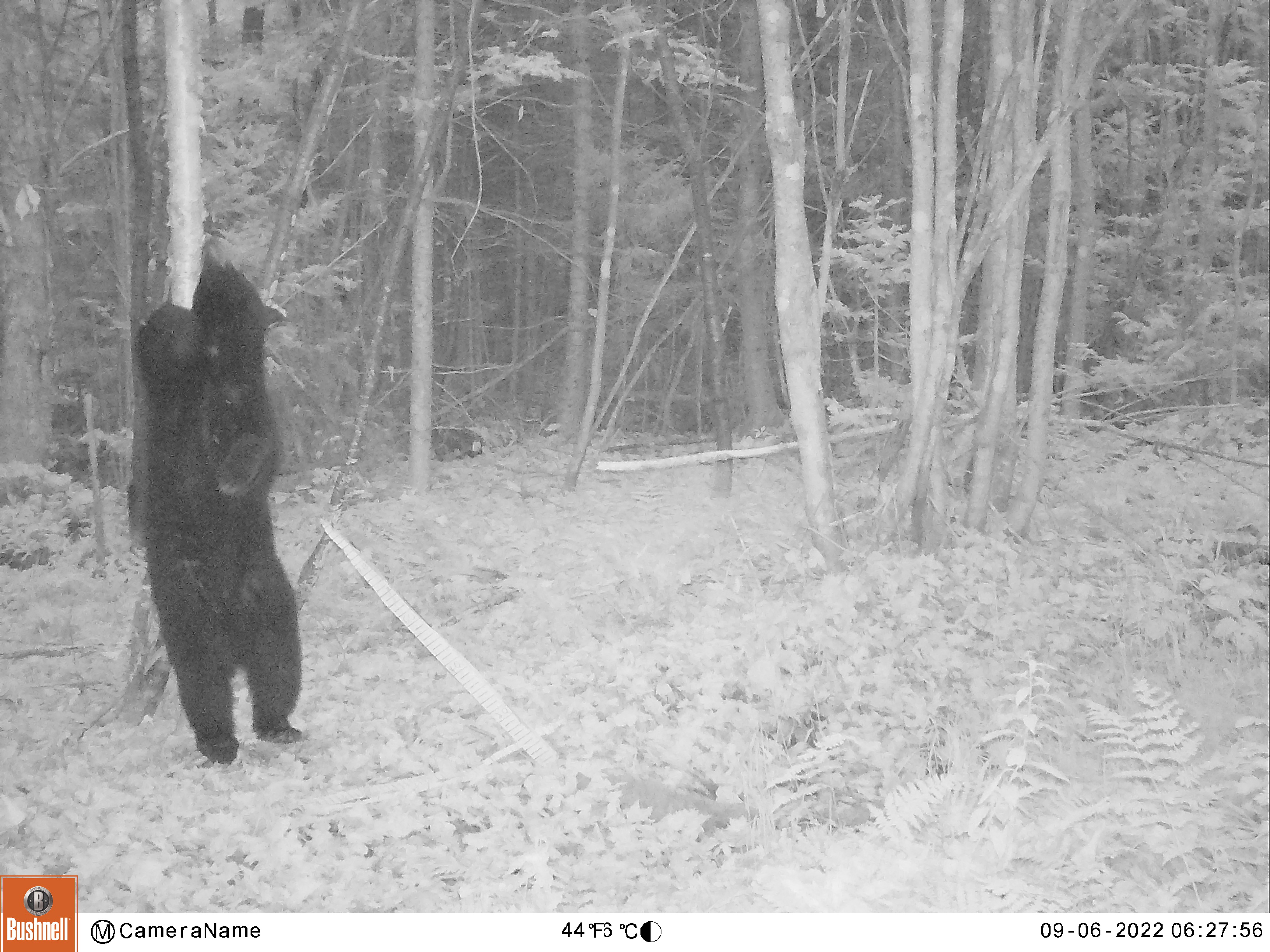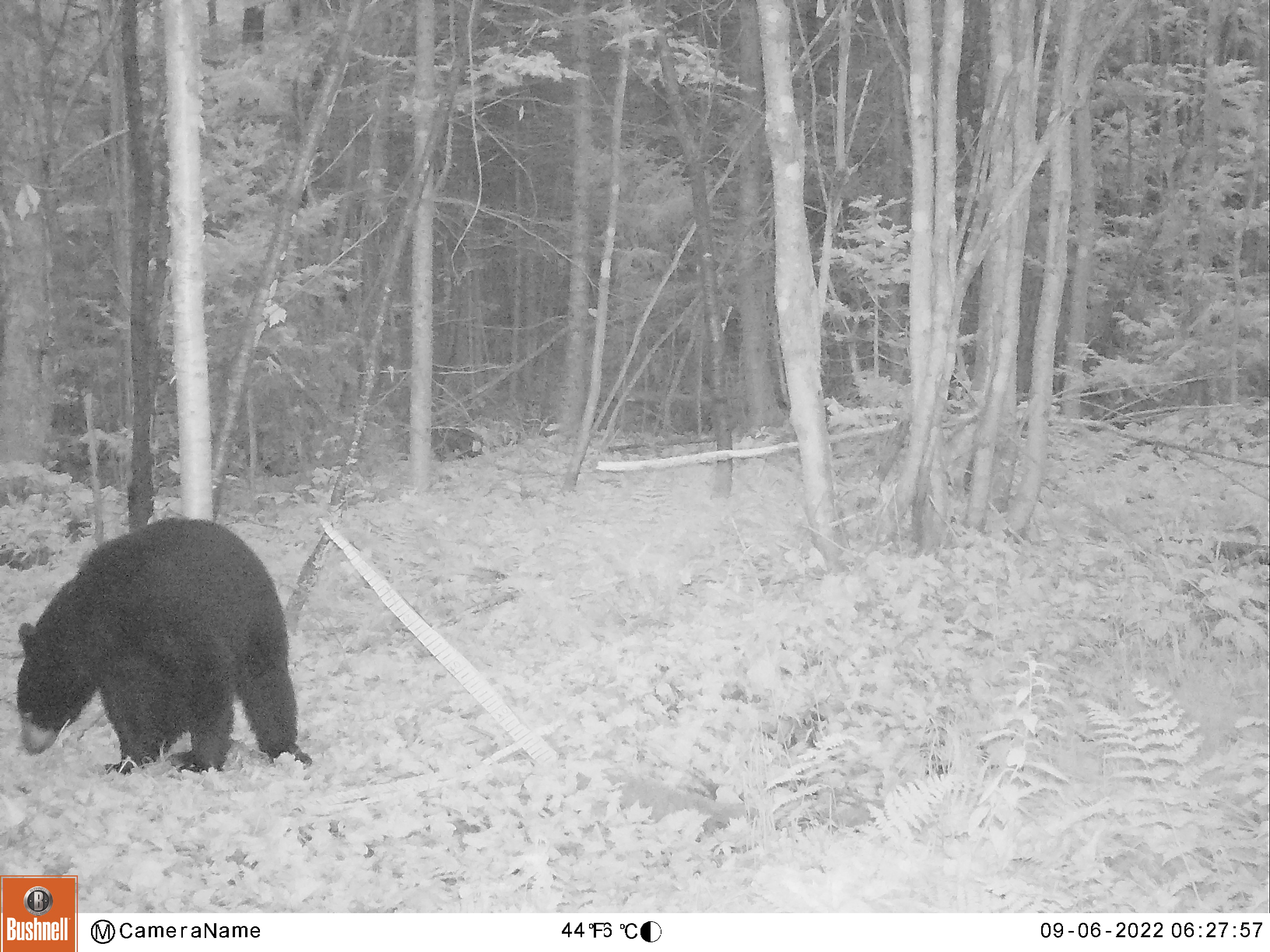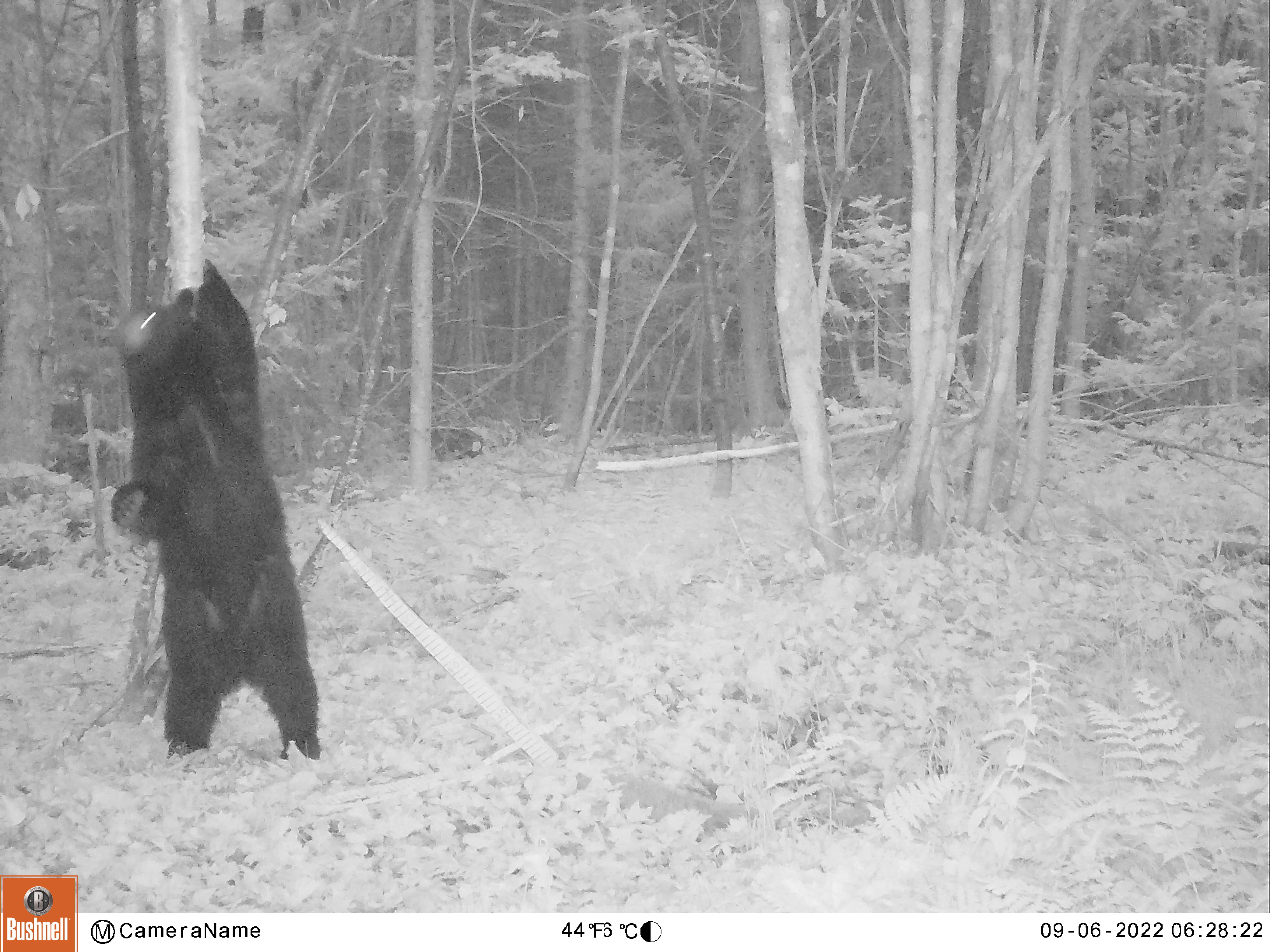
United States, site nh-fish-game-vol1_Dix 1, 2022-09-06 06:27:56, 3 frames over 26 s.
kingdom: Animalia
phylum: Chordata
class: Mammalia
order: Carnivora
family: Ursidae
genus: Ursus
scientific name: Ursus americanus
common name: black bear